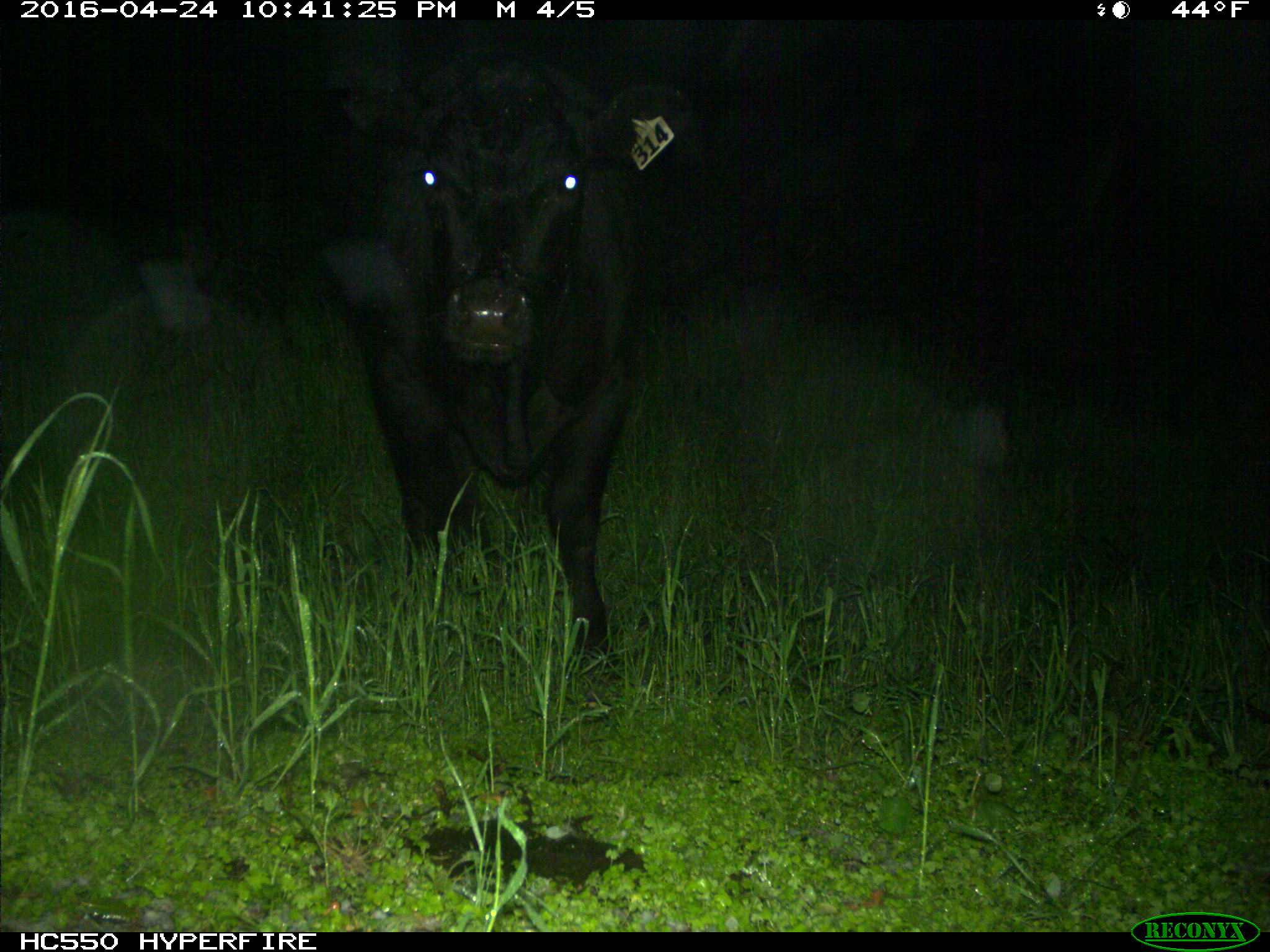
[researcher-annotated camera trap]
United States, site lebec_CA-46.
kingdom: Animalia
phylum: Chordata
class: Mammalia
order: Artiodactyla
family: Bovidae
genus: Bos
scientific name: Bos taurus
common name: domestic cow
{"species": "Bos taurus (domestic cow)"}